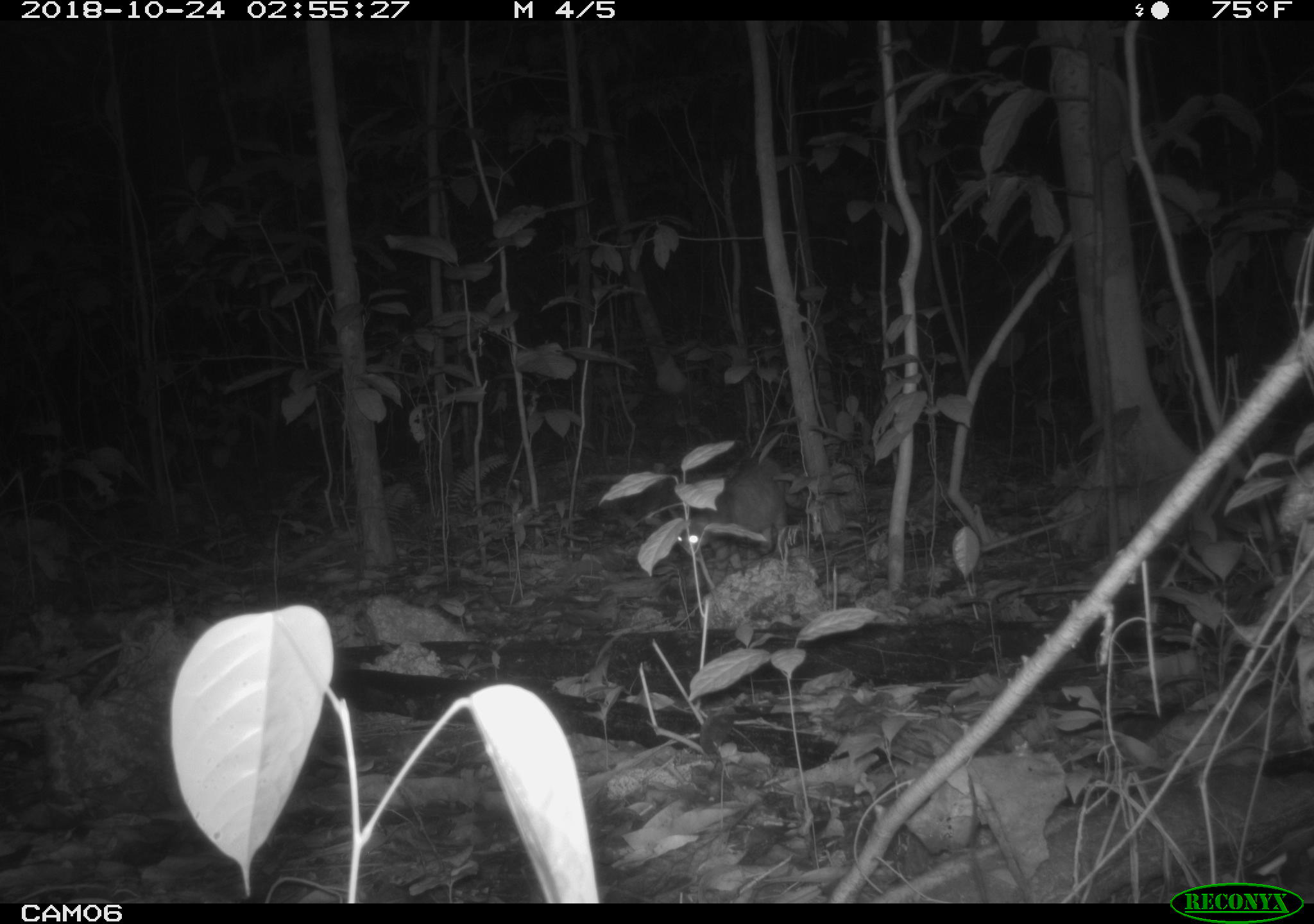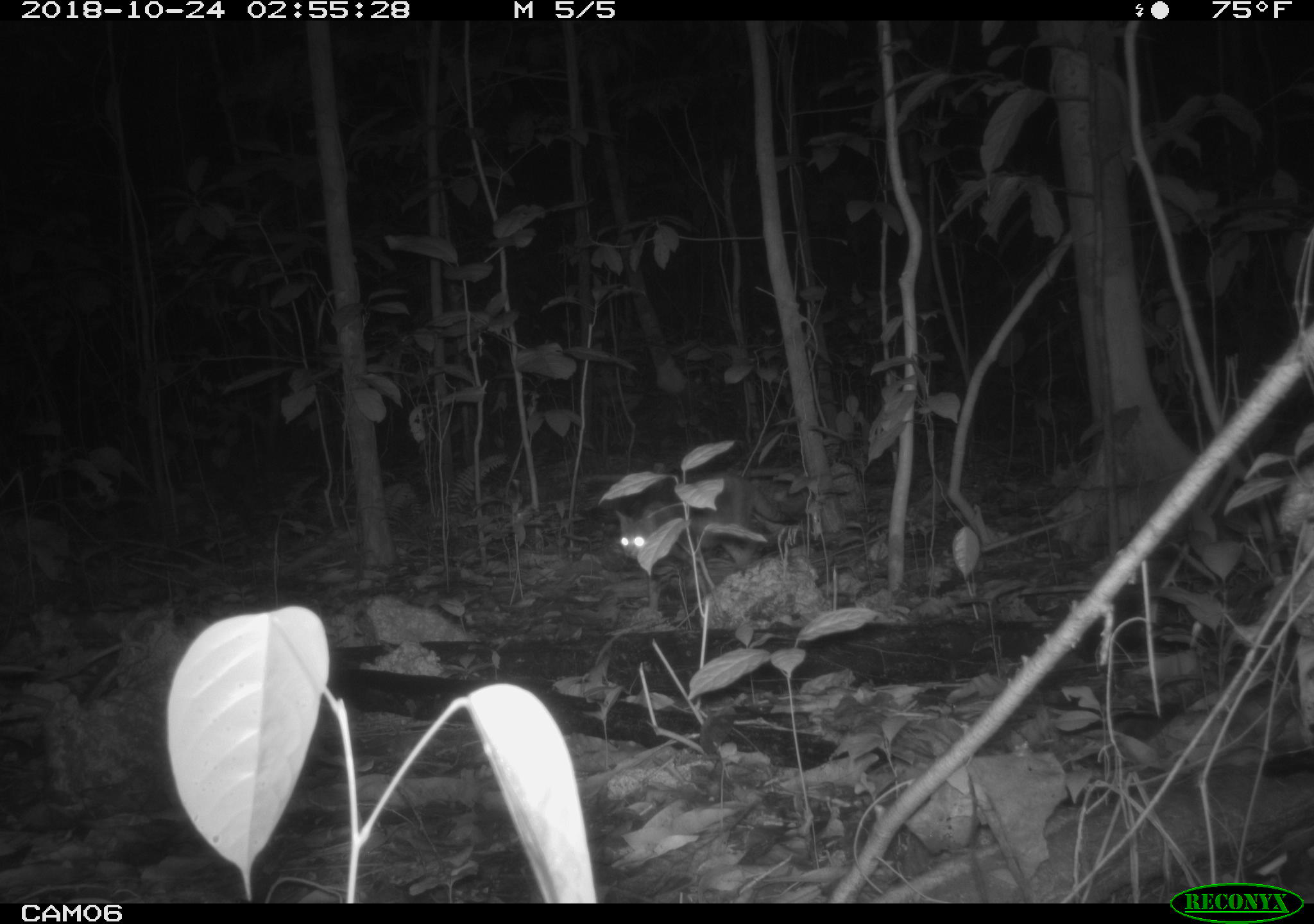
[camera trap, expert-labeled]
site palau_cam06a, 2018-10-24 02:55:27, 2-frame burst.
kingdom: Animalia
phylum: Chordata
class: Mammalia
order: Carnivora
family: Felidae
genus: Felis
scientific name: Felis catus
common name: cat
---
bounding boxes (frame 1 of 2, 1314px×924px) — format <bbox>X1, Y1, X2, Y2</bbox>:
cat: <bbox>663, 461, 796, 559</bbox>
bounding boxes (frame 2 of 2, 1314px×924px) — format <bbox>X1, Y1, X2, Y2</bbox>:
cat: <bbox>608, 468, 829, 573</bbox>